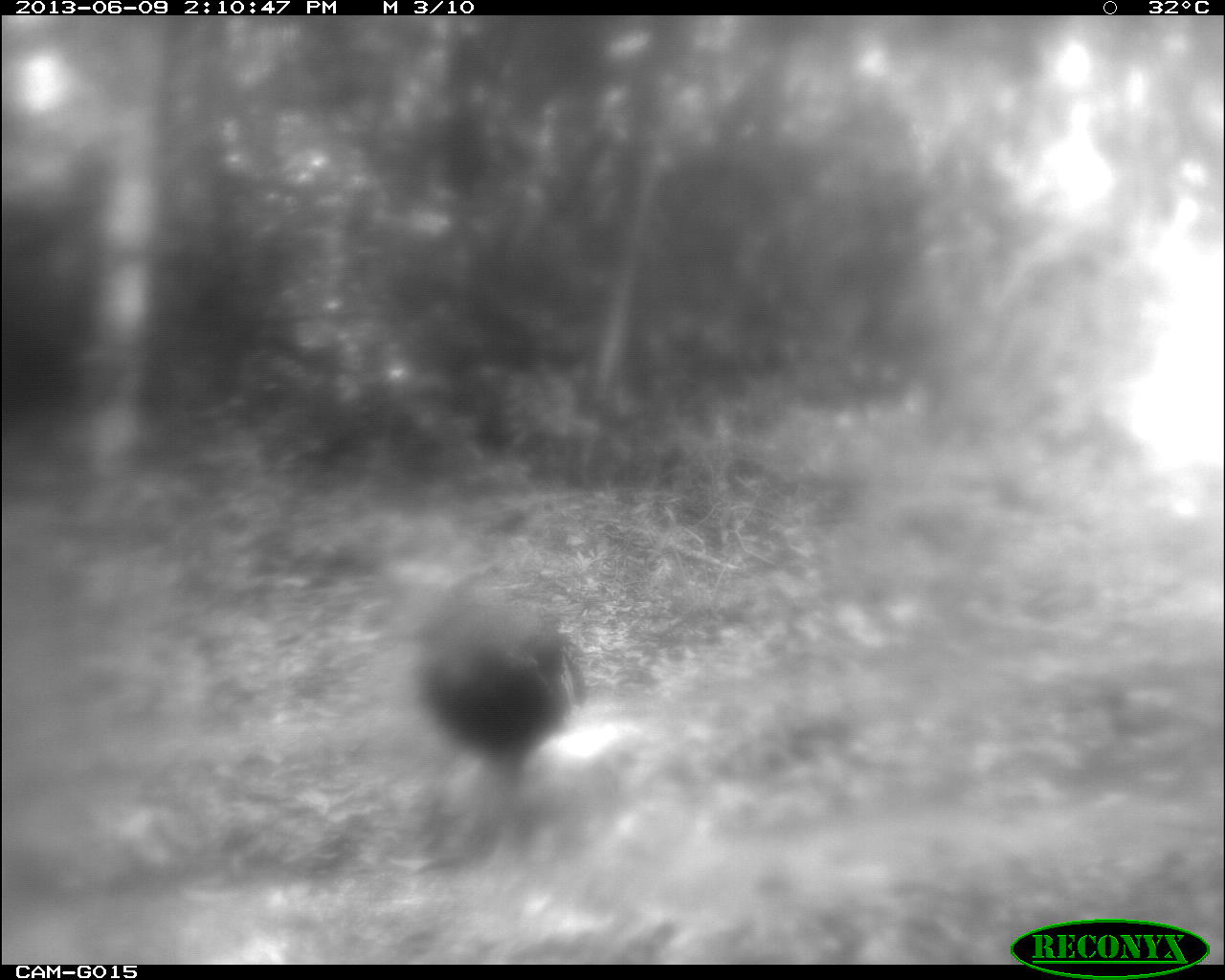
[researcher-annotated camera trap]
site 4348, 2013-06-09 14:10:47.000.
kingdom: Animalia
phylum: Chordata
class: Aves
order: Galliformes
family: Phasianidae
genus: Meleagris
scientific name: Meleagris ocellata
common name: ocellated turkey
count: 1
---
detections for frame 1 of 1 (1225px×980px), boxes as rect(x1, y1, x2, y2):
meleagris ocellata: rect(385, 546, 590, 802)